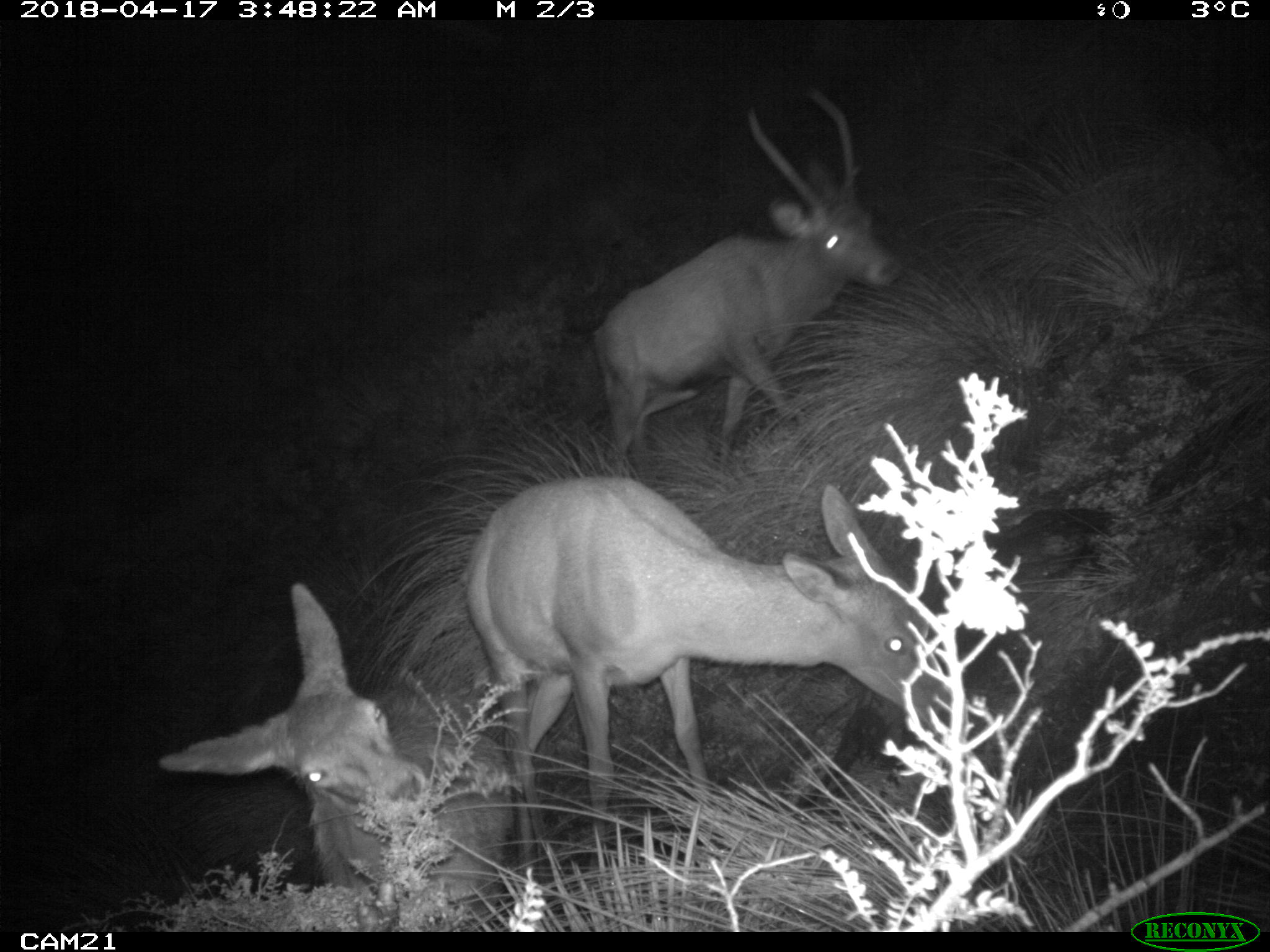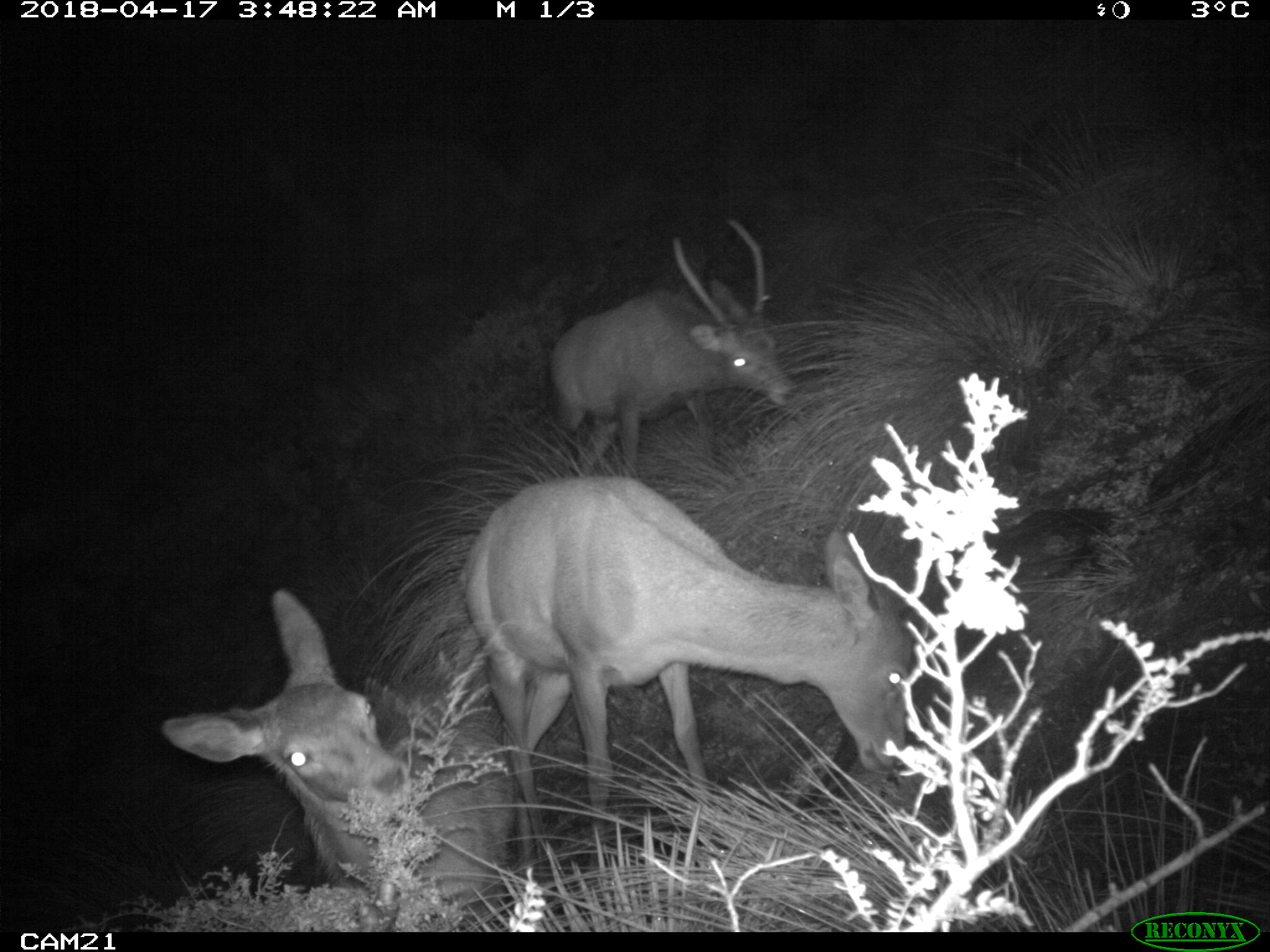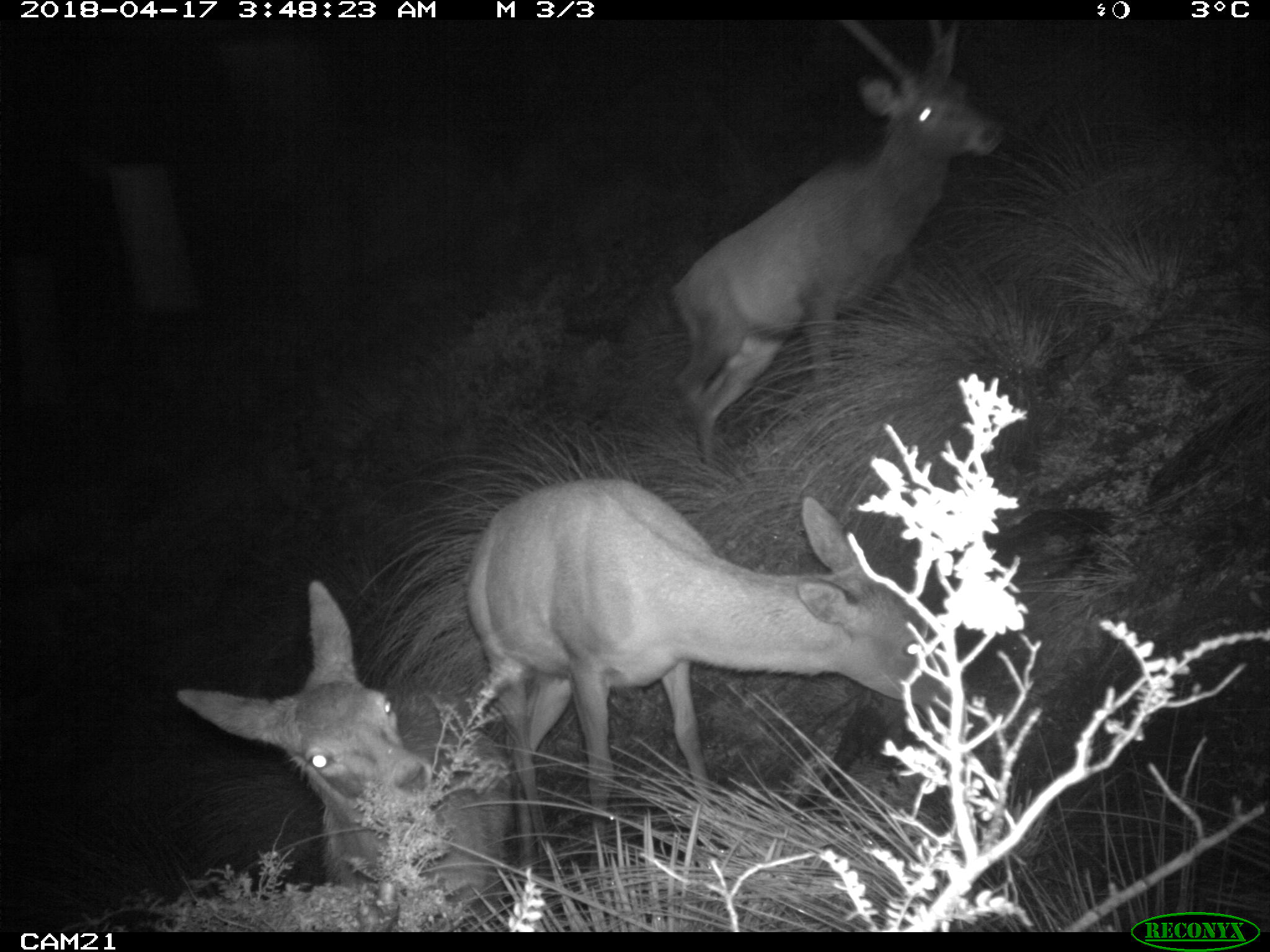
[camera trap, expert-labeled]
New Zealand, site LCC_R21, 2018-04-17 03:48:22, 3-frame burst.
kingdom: Animalia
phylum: Chordata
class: Mammalia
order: Artiodactyla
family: Cervidae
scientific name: Cervidae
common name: deer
Deer (Cervidae).